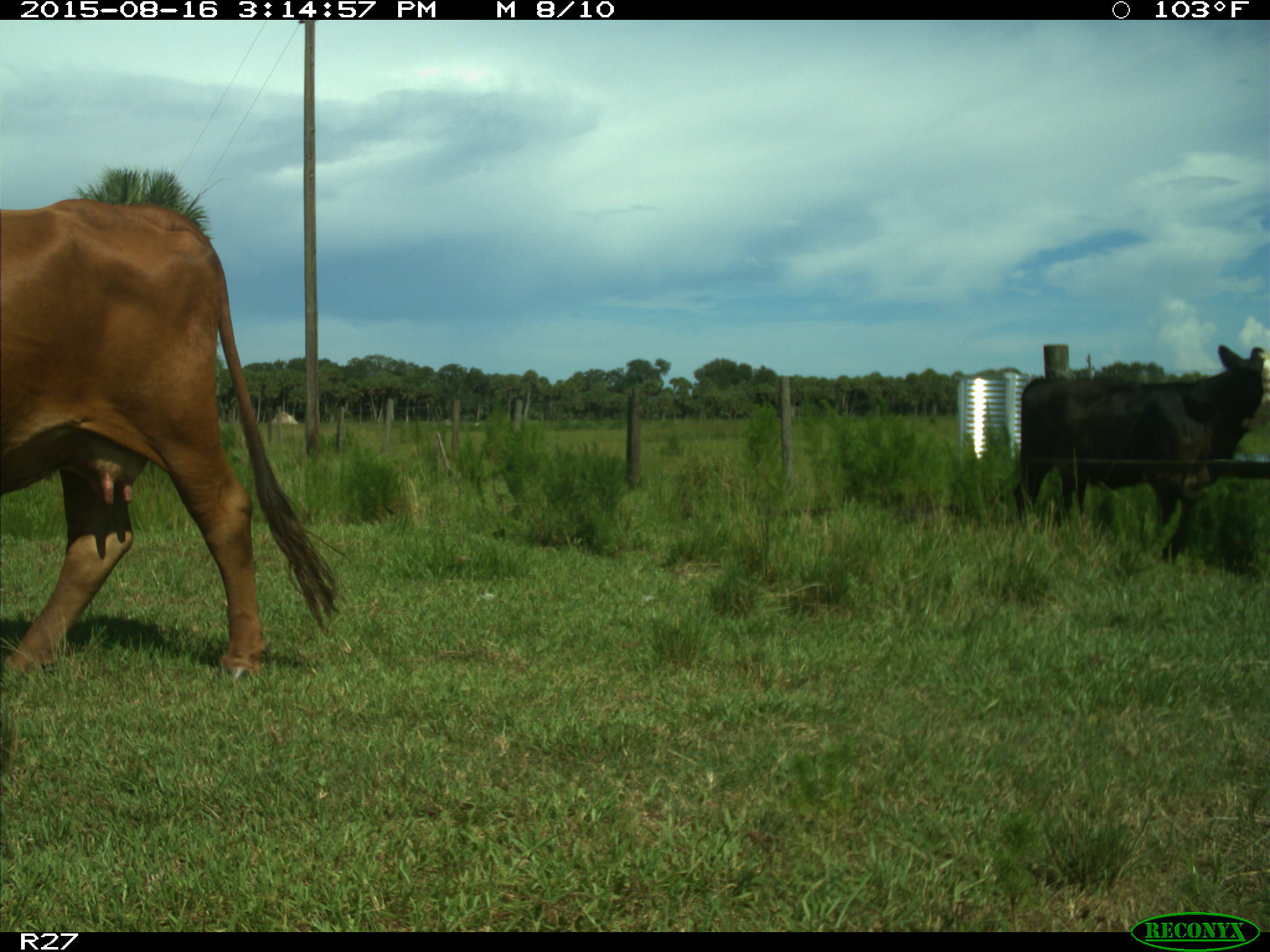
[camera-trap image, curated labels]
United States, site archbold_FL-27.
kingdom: Animalia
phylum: Chordata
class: Mammalia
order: Artiodactyla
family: Bovidae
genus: Bos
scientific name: Bos taurus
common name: domestic cow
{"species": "Bos taurus (domestic cow)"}